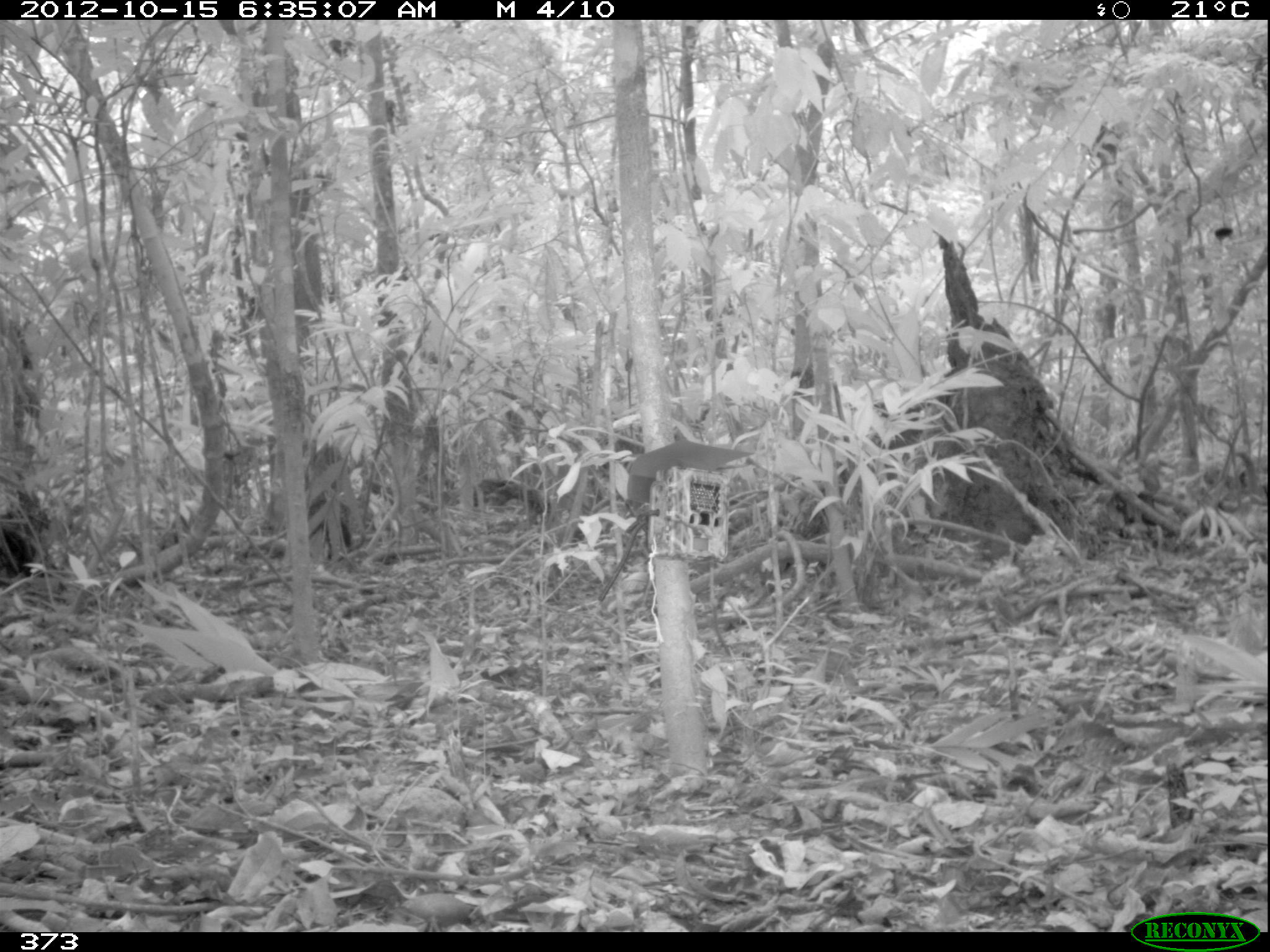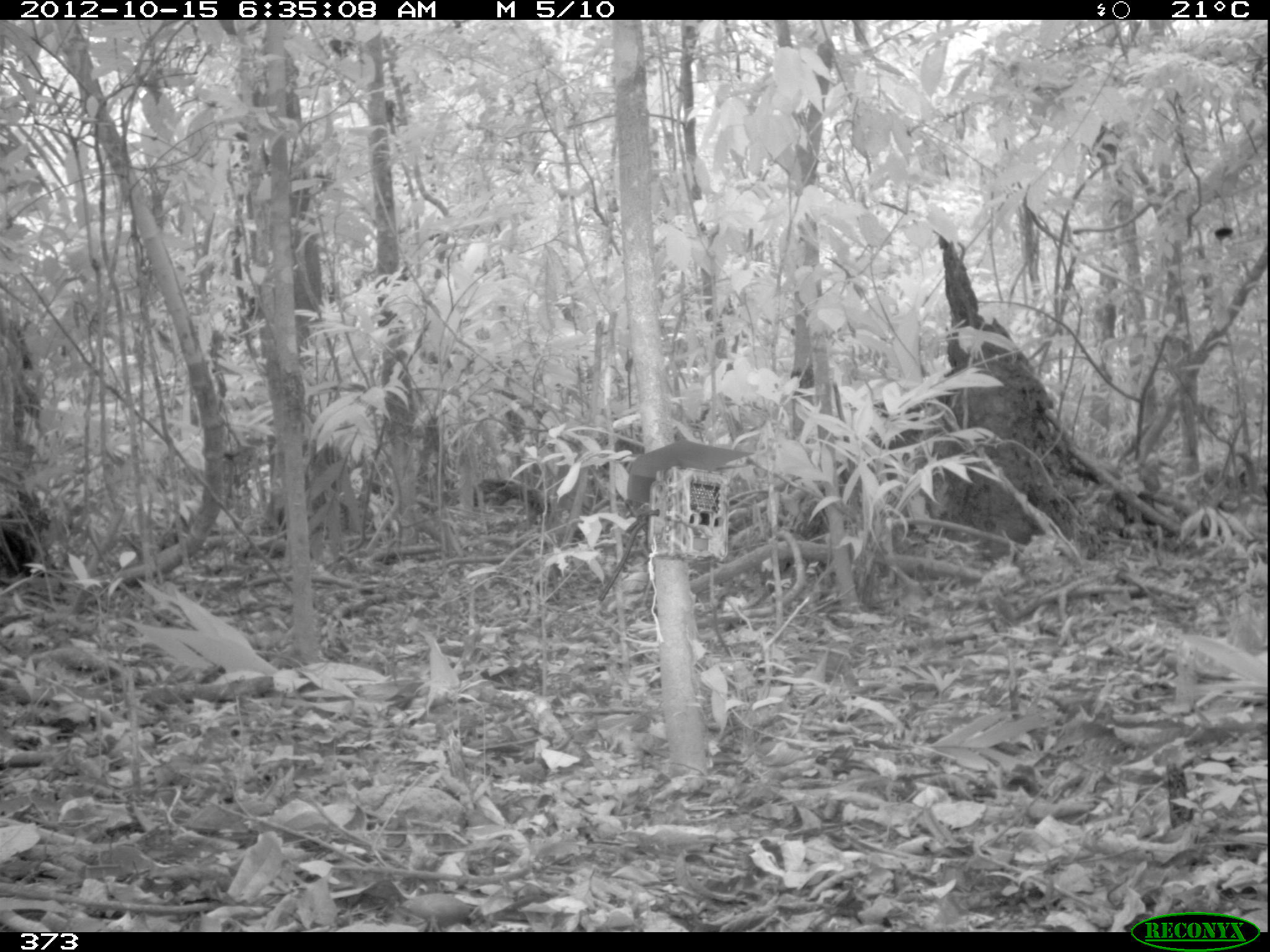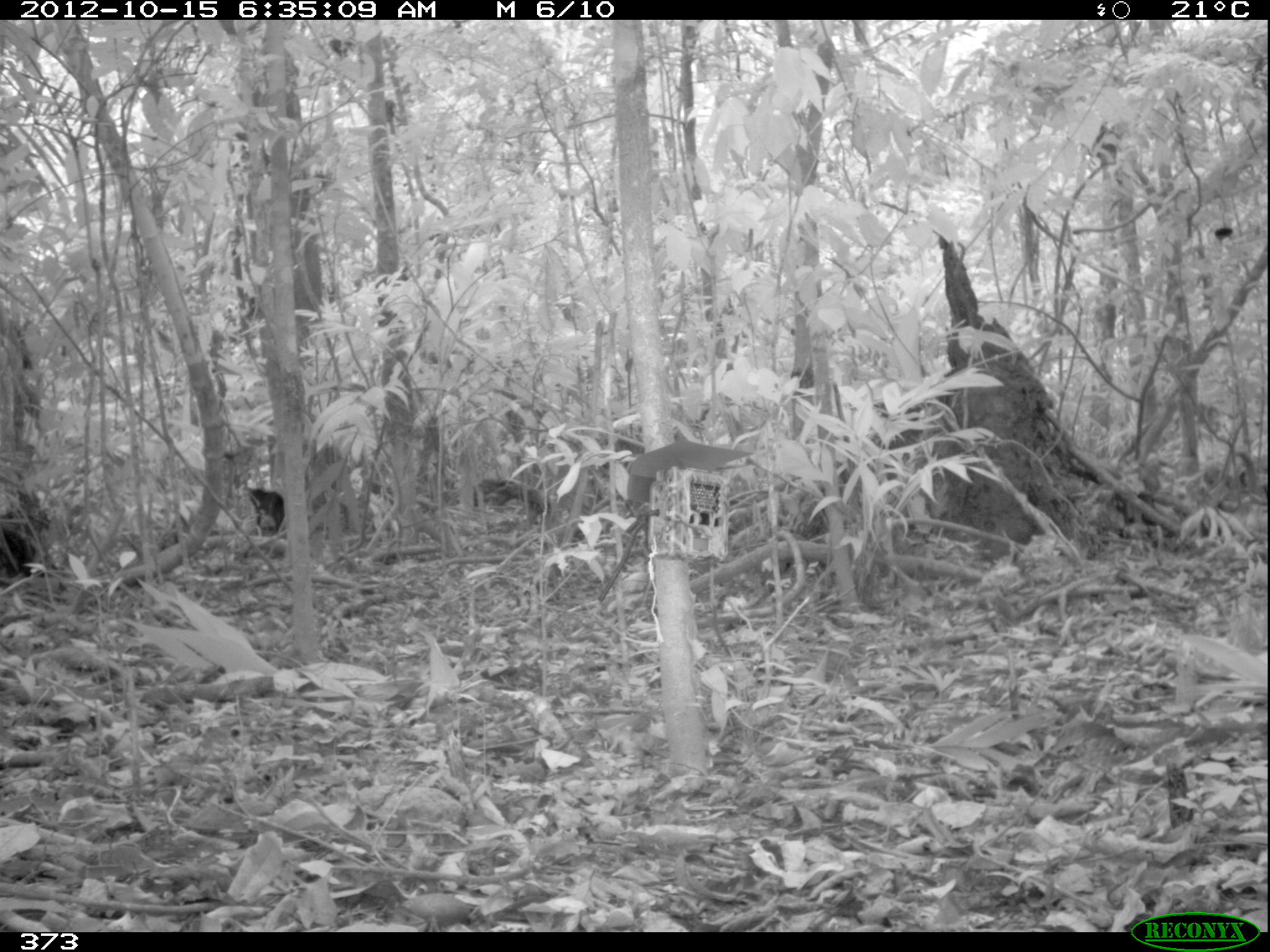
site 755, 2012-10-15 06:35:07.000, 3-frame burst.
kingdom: Animalia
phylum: Chordata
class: Mammalia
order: Carnivora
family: Canidae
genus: Atelocynus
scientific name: Atelocynus microtis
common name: short-eared dog